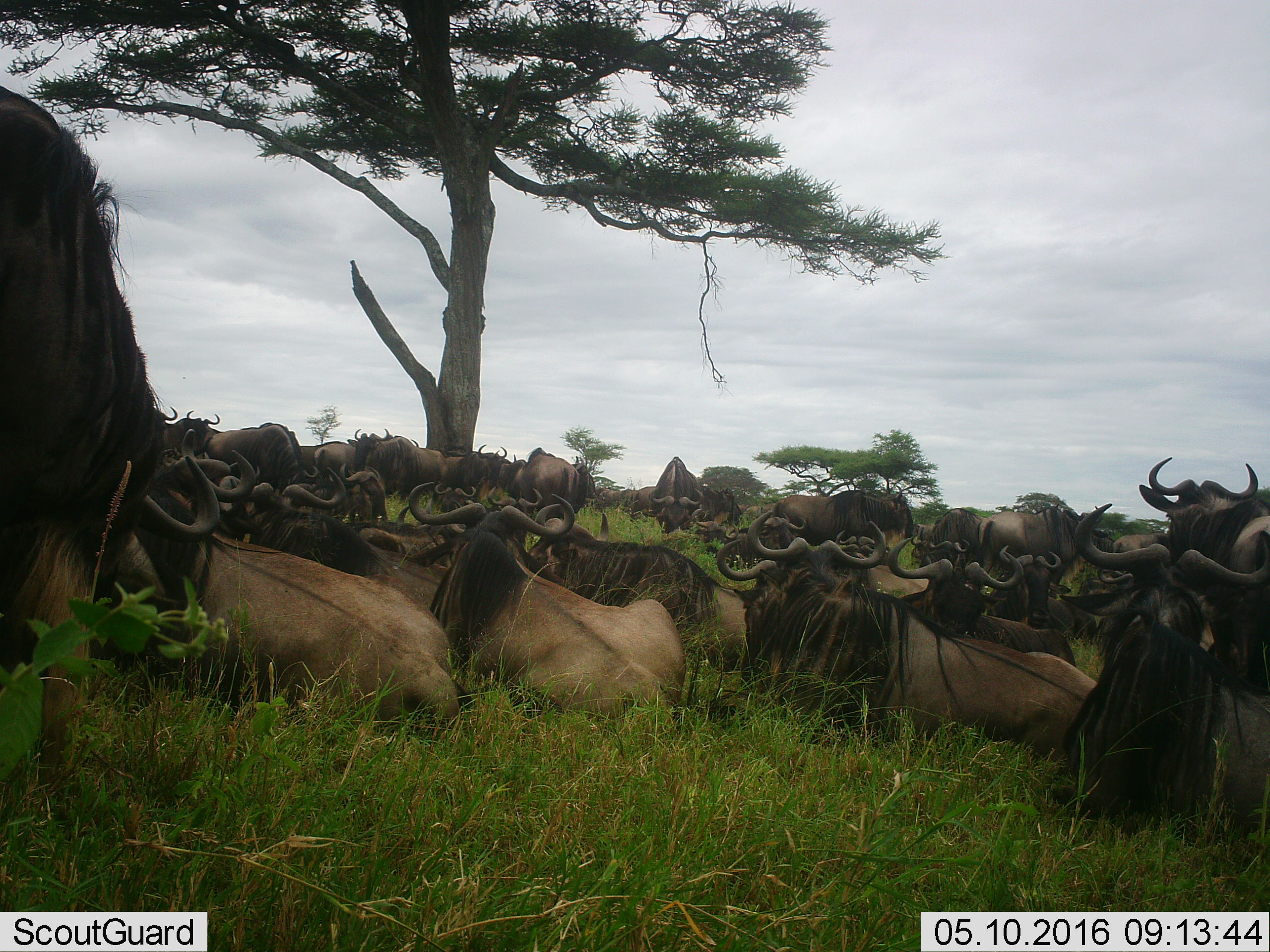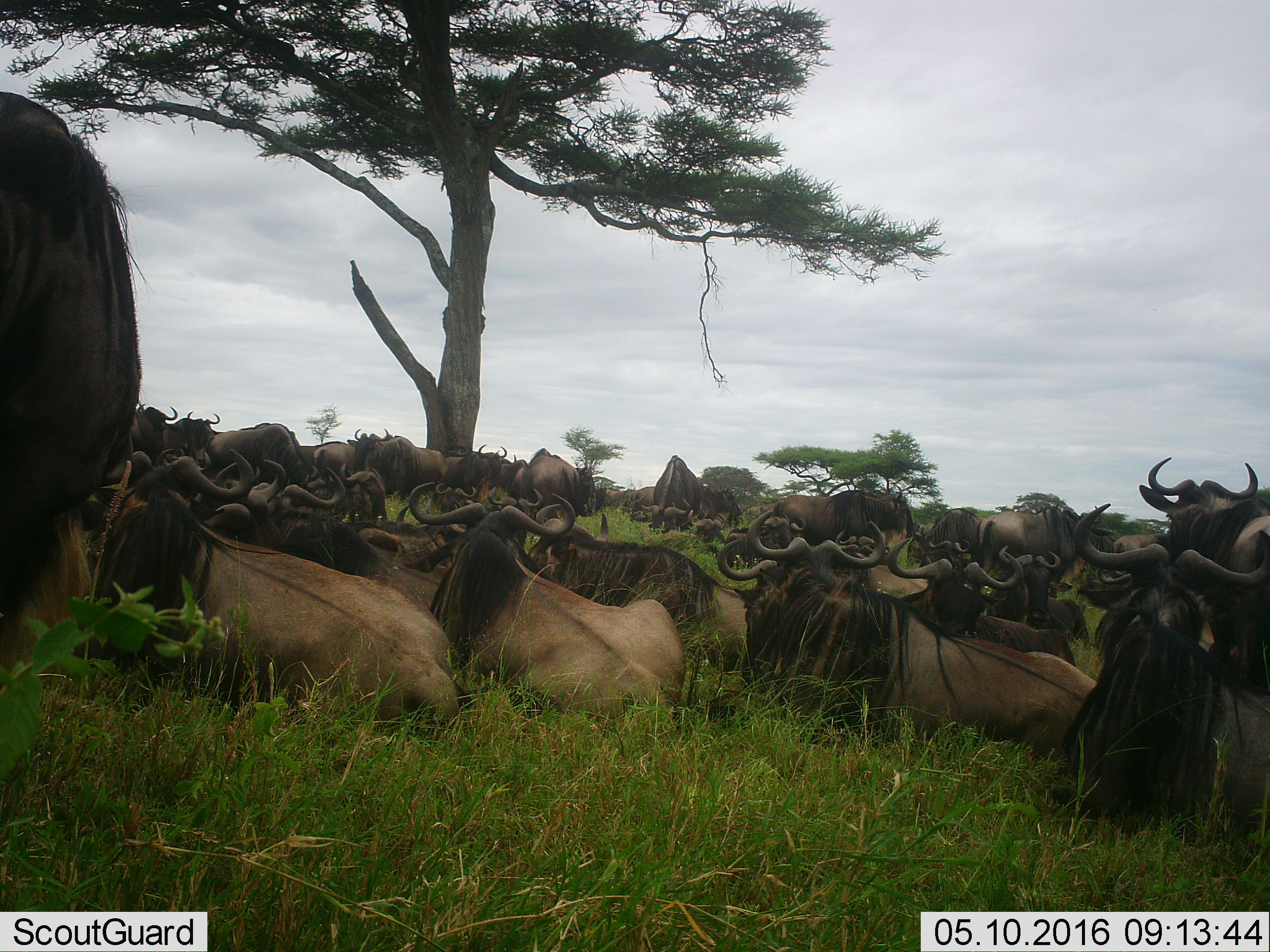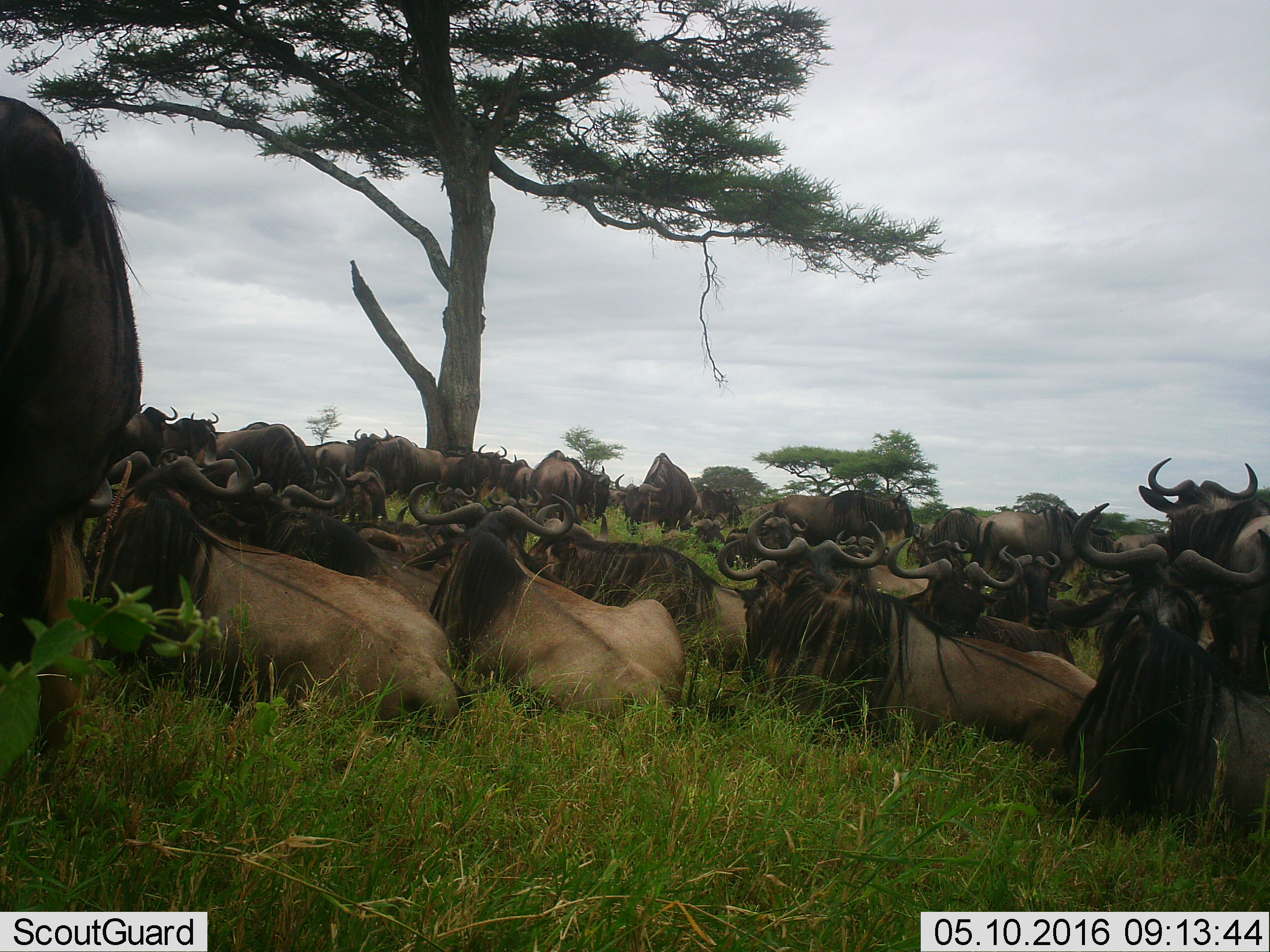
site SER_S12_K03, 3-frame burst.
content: unidentified animal